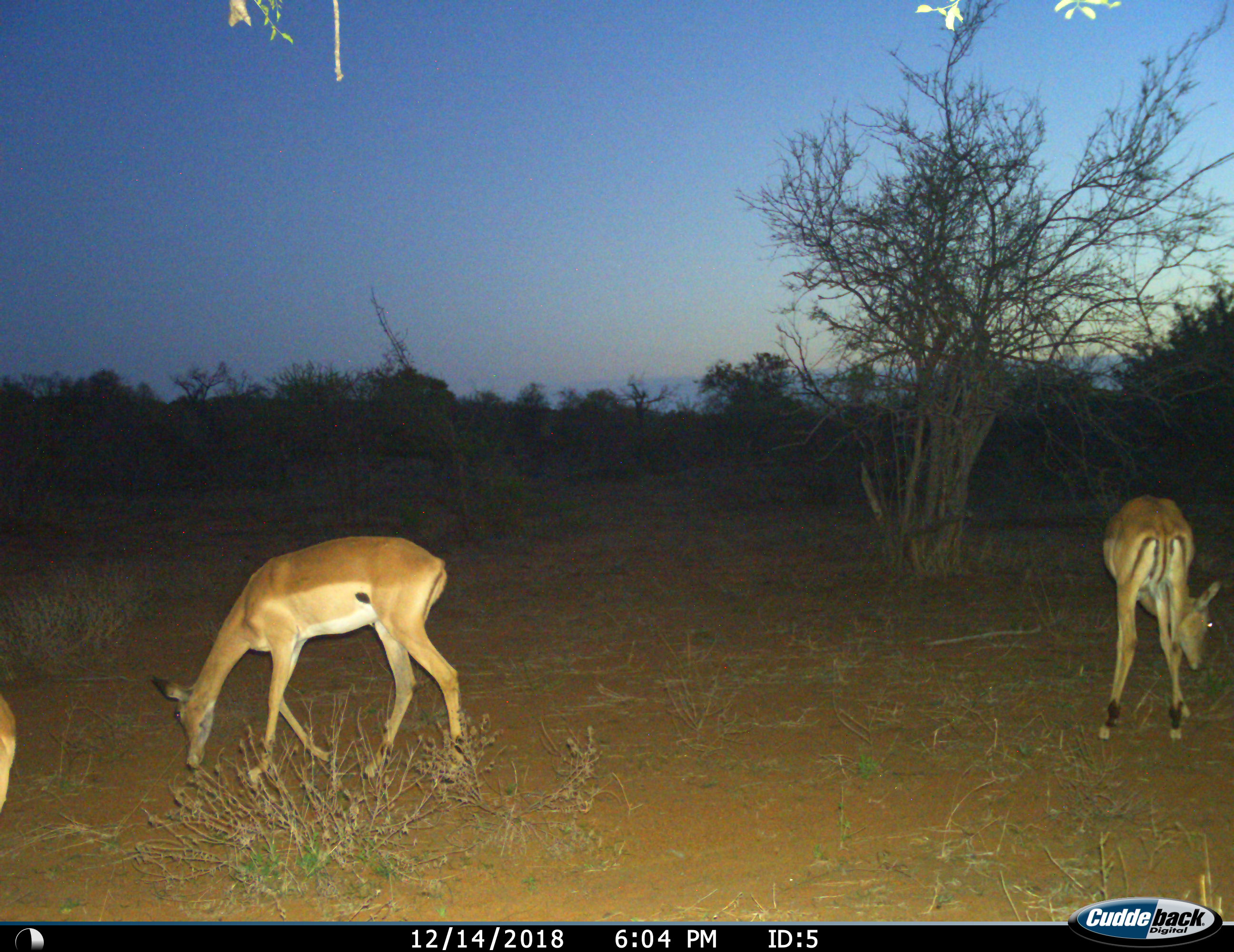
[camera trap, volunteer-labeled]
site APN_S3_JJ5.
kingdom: Animalia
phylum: Chordata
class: Mammalia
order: Artiodactyla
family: Bovidae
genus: Aepyceros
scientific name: Aepyceros melampus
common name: impala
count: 3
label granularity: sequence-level